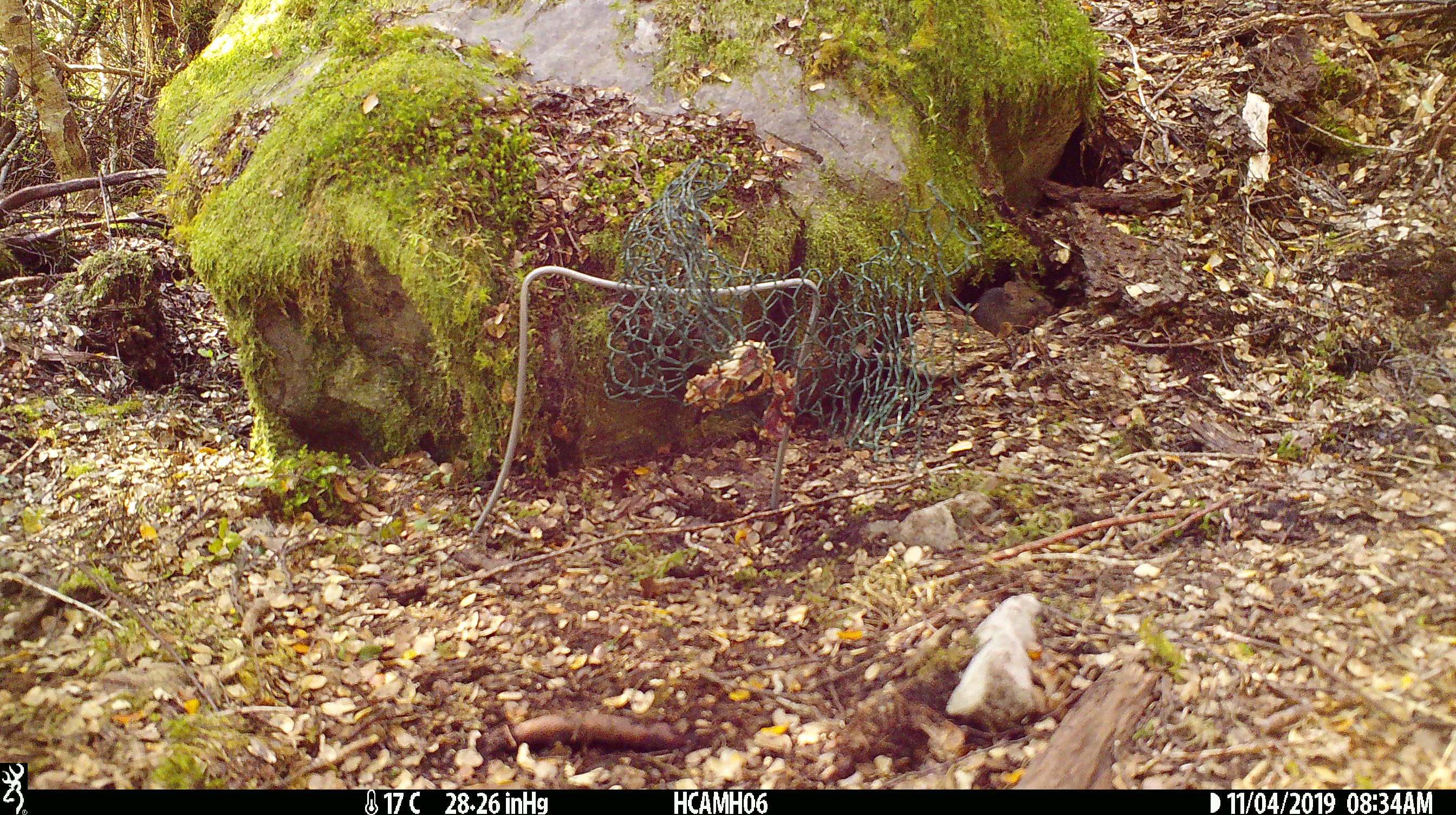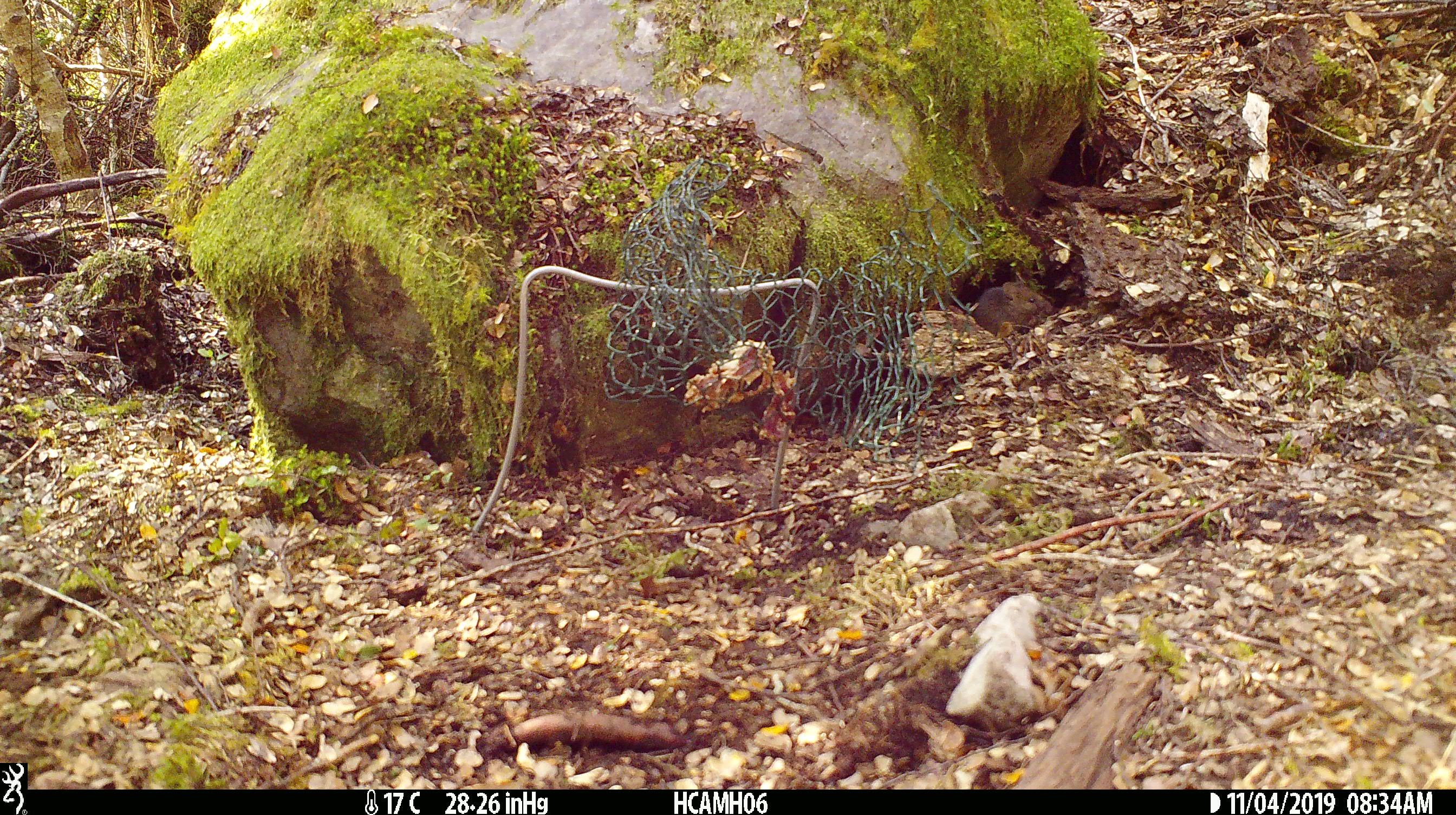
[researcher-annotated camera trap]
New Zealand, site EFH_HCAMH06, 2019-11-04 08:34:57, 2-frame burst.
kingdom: Animalia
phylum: Chordata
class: Mammalia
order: Rodentia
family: Muridae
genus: Mus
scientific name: Mus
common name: mouse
Mouse (Mus).